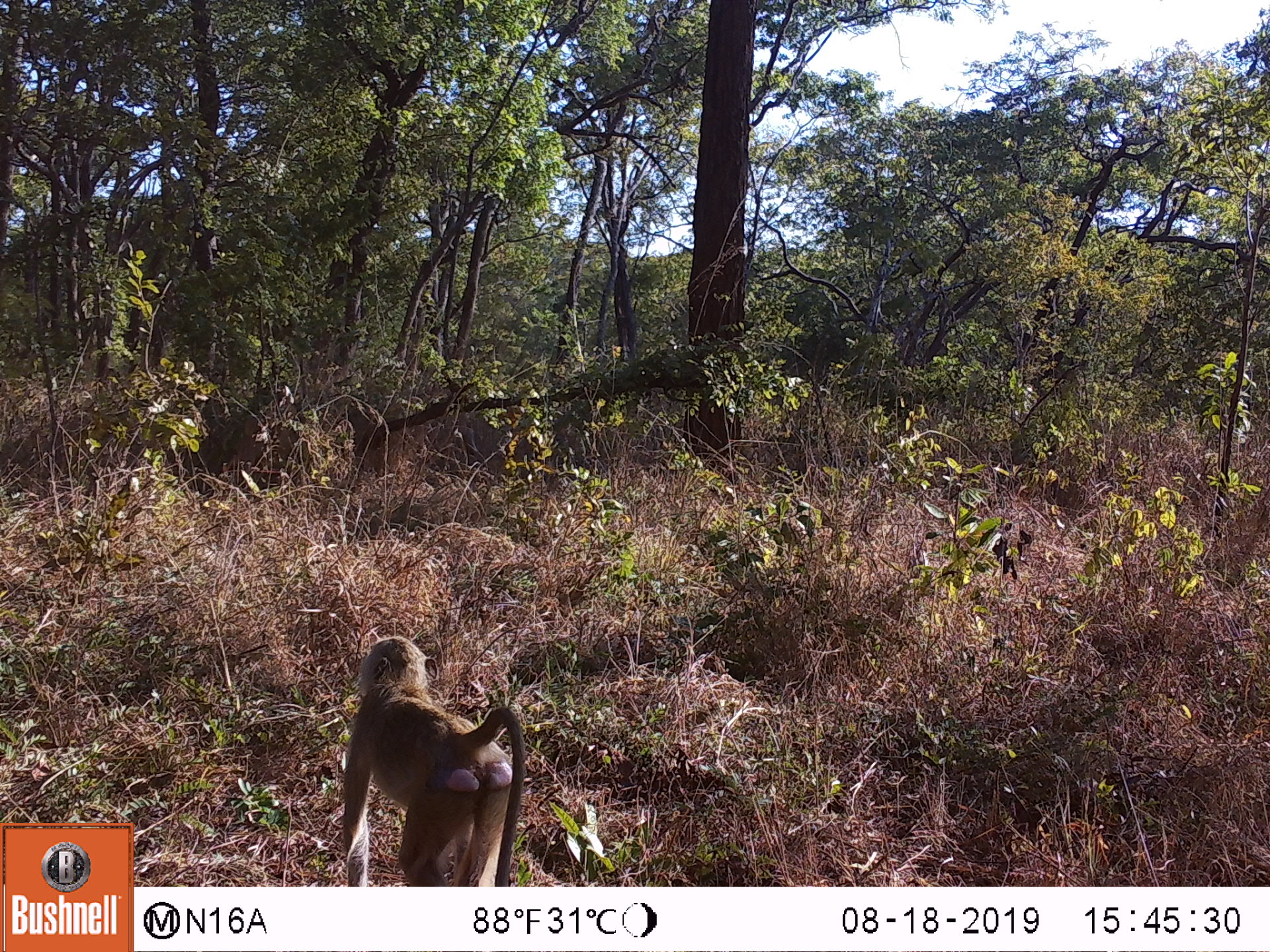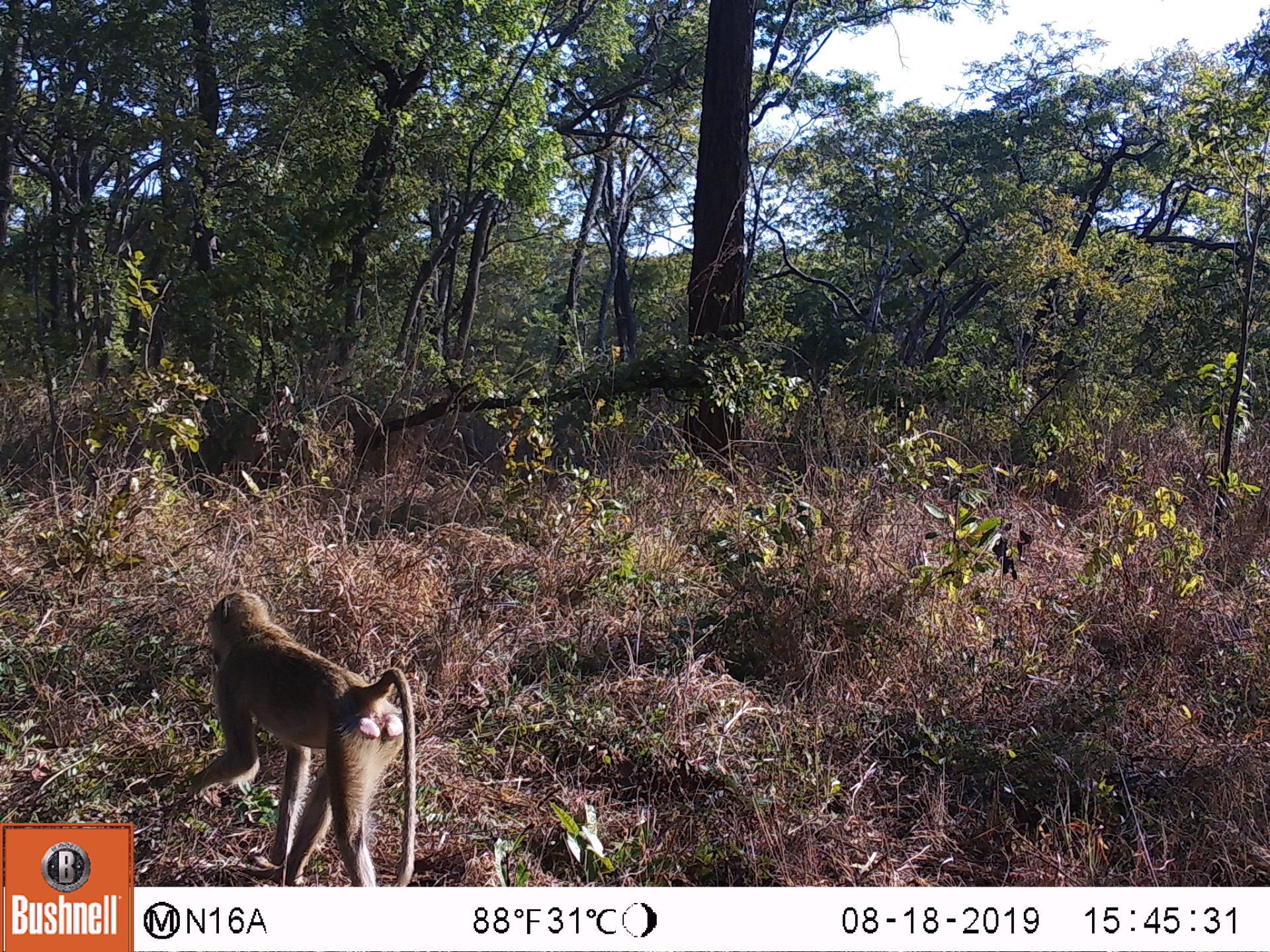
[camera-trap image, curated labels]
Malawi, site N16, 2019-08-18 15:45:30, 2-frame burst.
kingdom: Animalia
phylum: Chordata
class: Mammalia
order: Primates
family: Cercopithecidae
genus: Papio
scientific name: Papio cynocephalus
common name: yellow baboon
Yellow baboon (Papio cynocephalus), count 1.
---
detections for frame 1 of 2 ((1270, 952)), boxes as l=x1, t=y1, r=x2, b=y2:
yellow baboon: l=337, t=636, r=524, b=883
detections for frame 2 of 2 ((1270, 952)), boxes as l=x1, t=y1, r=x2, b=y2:
yellow baboon: l=179, t=591, r=418, b=886